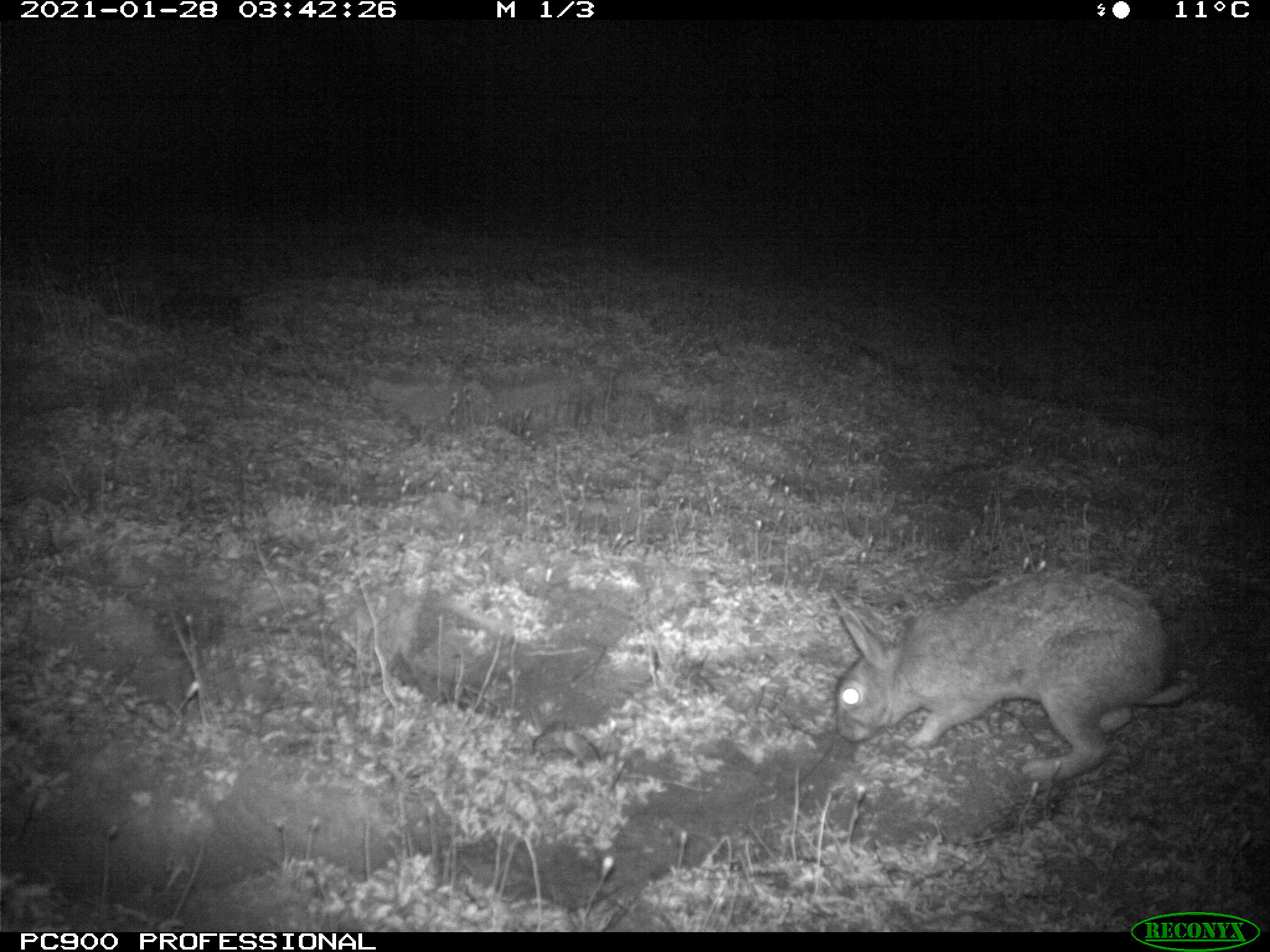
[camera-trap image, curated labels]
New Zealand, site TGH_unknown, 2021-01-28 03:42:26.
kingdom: Animalia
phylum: Chordata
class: Mammalia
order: Lagomorpha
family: Leporidae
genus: Oryctolagus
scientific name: Oryctolagus cuniculus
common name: european rabbit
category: rabbit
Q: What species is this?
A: Rabbit (european rabbit) (Oryctolagus cuniculus).